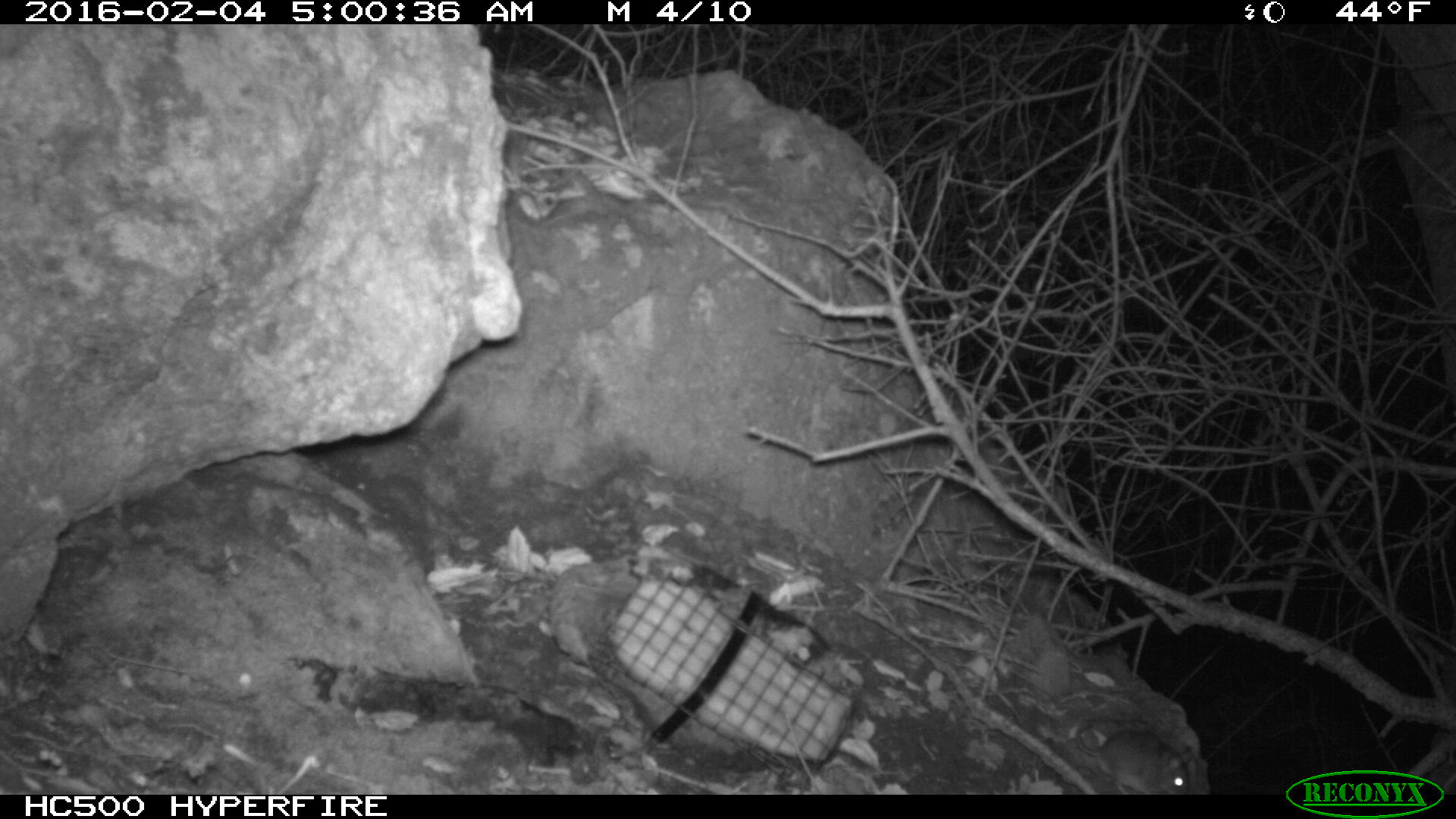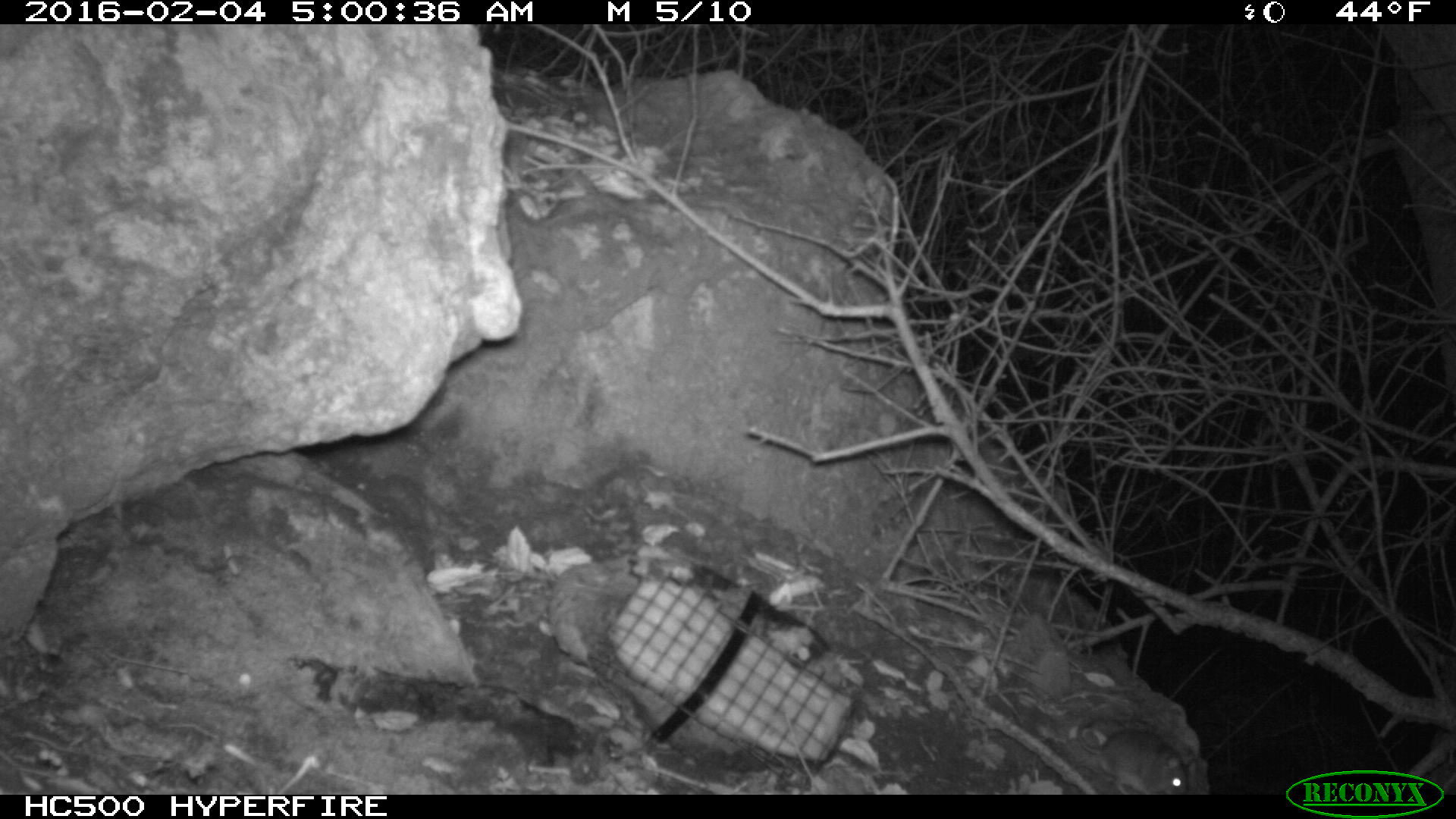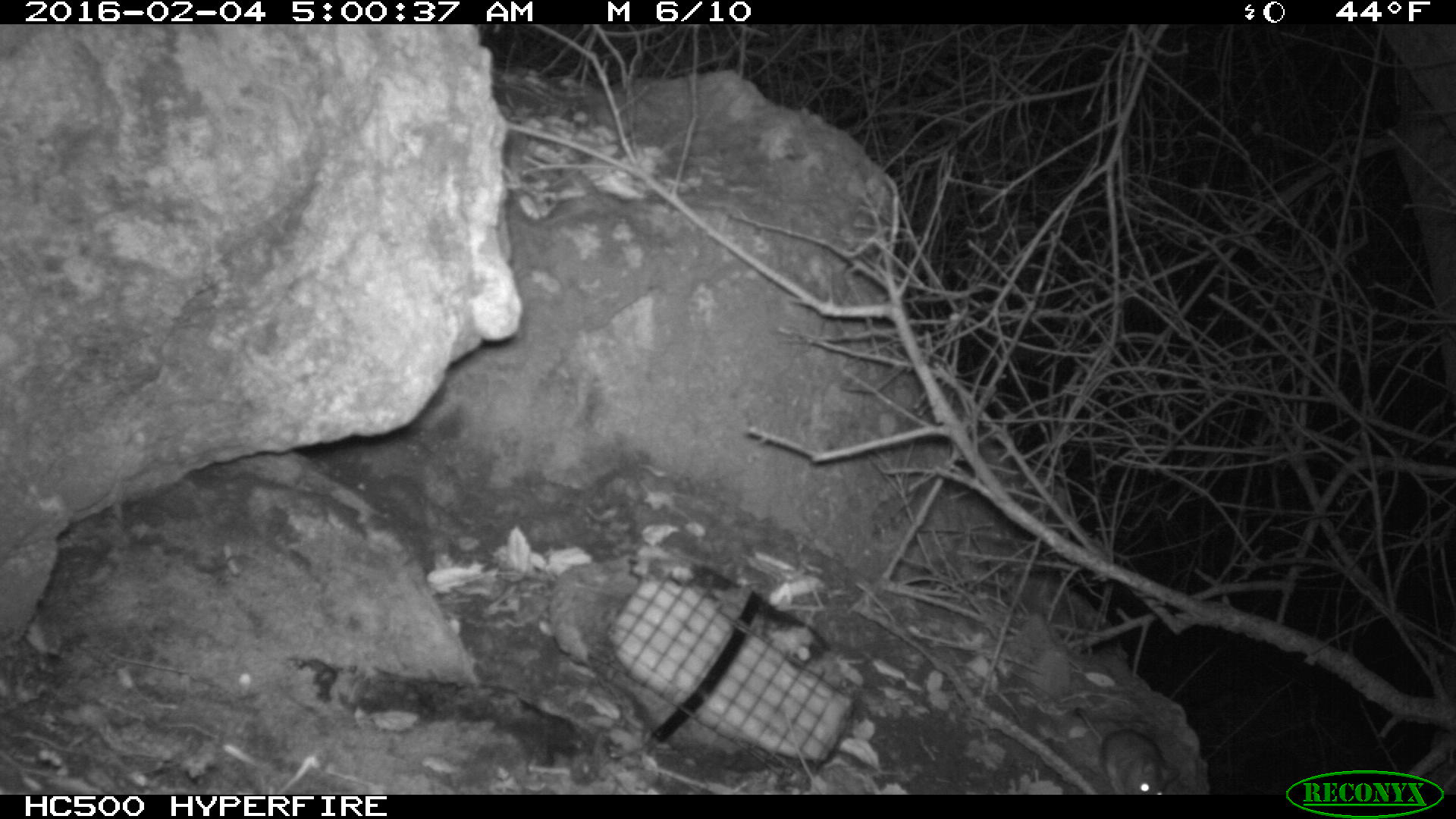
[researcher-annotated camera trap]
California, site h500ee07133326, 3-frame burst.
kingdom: Animalia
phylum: Chordata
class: Mammalia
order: Rodentia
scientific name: Rodentia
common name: rodent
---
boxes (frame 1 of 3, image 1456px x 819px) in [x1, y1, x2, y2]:
rodent: [1075, 717, 1193, 794]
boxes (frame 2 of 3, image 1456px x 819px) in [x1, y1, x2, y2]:
rodent: [1077, 717, 1193, 795]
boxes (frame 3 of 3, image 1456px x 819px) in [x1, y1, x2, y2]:
rodent: [1073, 707, 1181, 795]